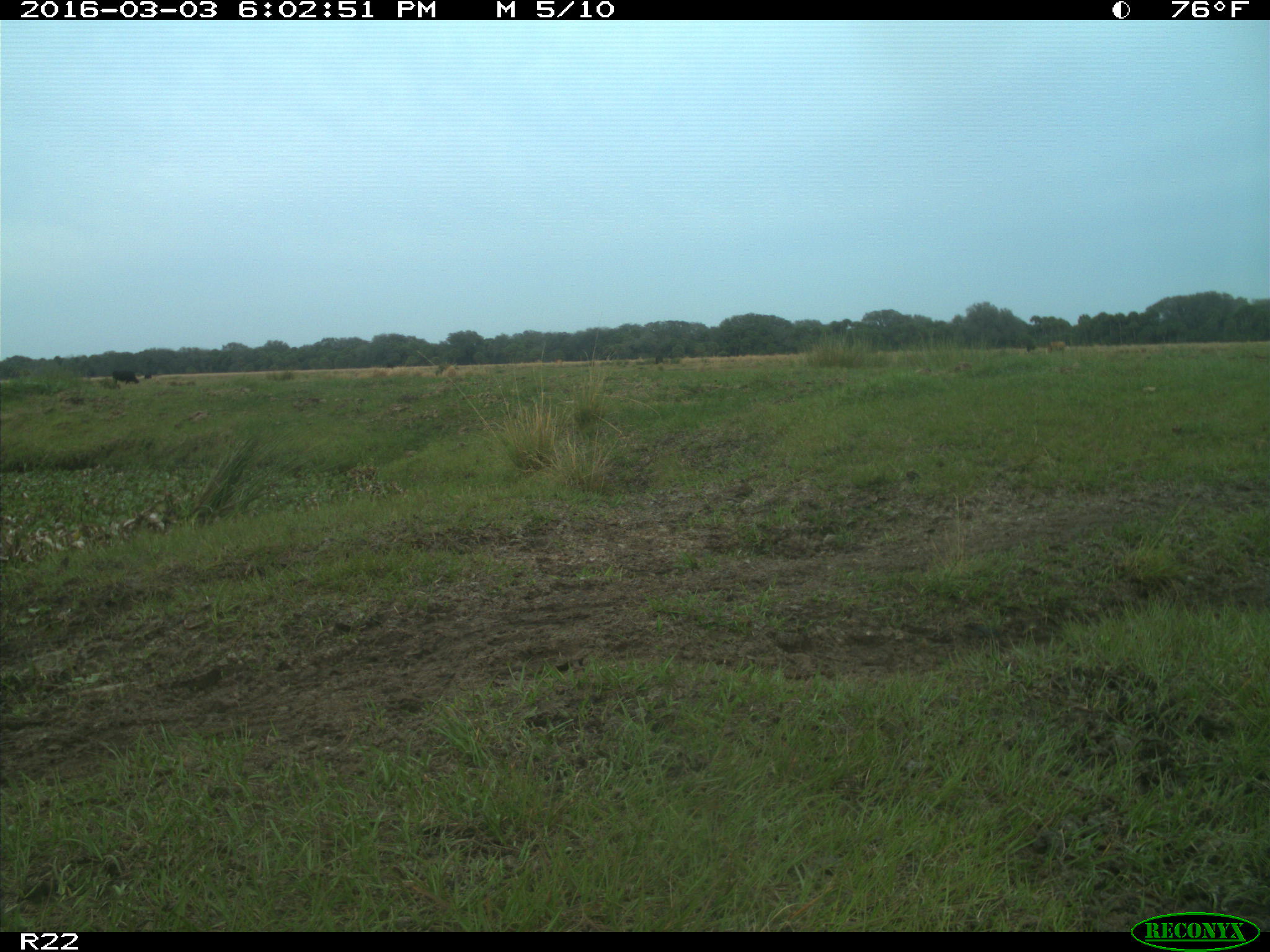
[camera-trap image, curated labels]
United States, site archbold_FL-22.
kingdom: Animalia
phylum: Chordata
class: Mammalia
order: Artiodactyla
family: Bovidae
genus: Bos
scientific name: Bos taurus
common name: domestic cow